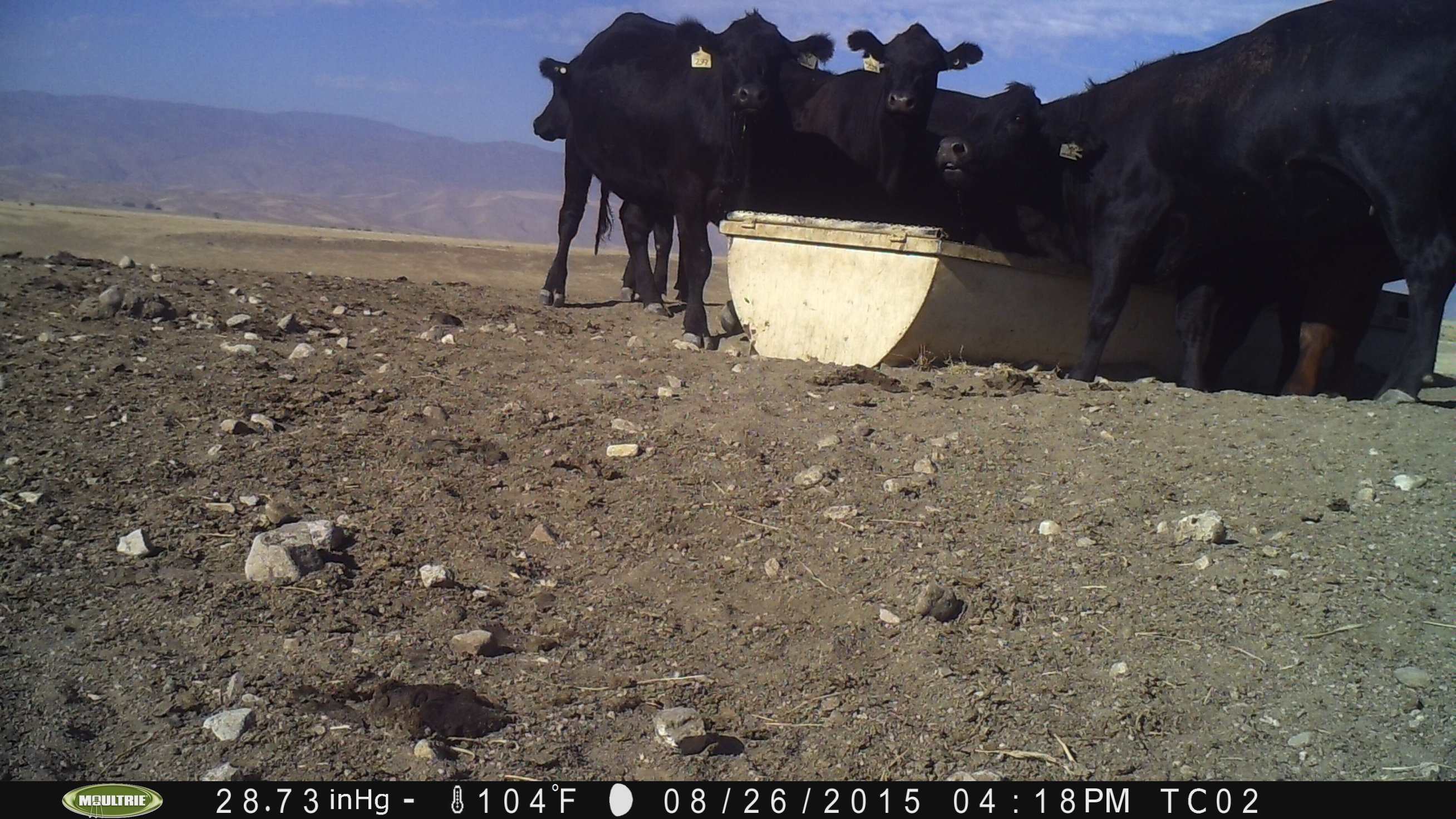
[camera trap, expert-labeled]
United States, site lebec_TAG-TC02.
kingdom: Animalia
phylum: Chordata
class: Mammalia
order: Artiodactyla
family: Bovidae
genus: Bos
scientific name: Bos taurus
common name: domestic cow